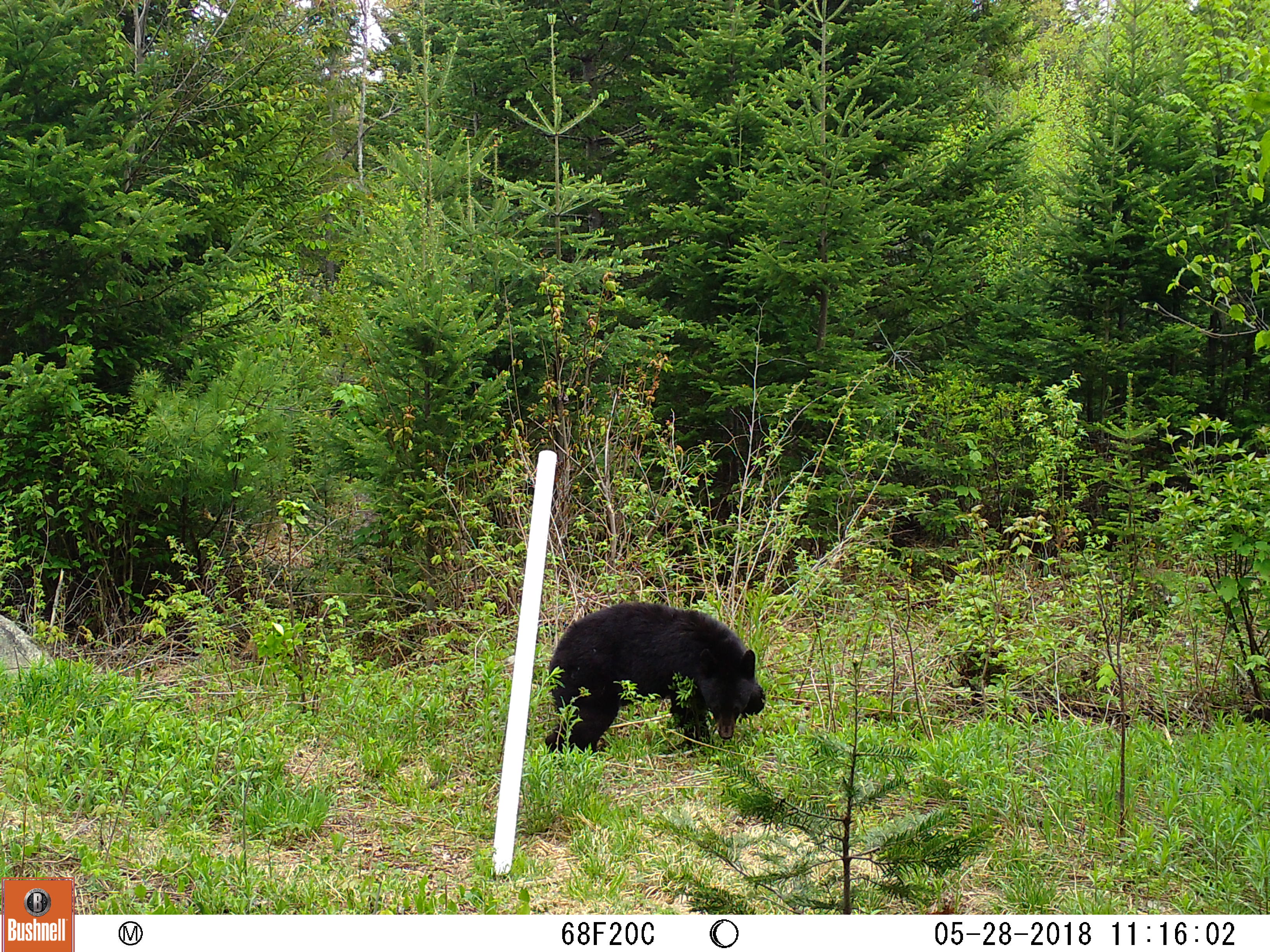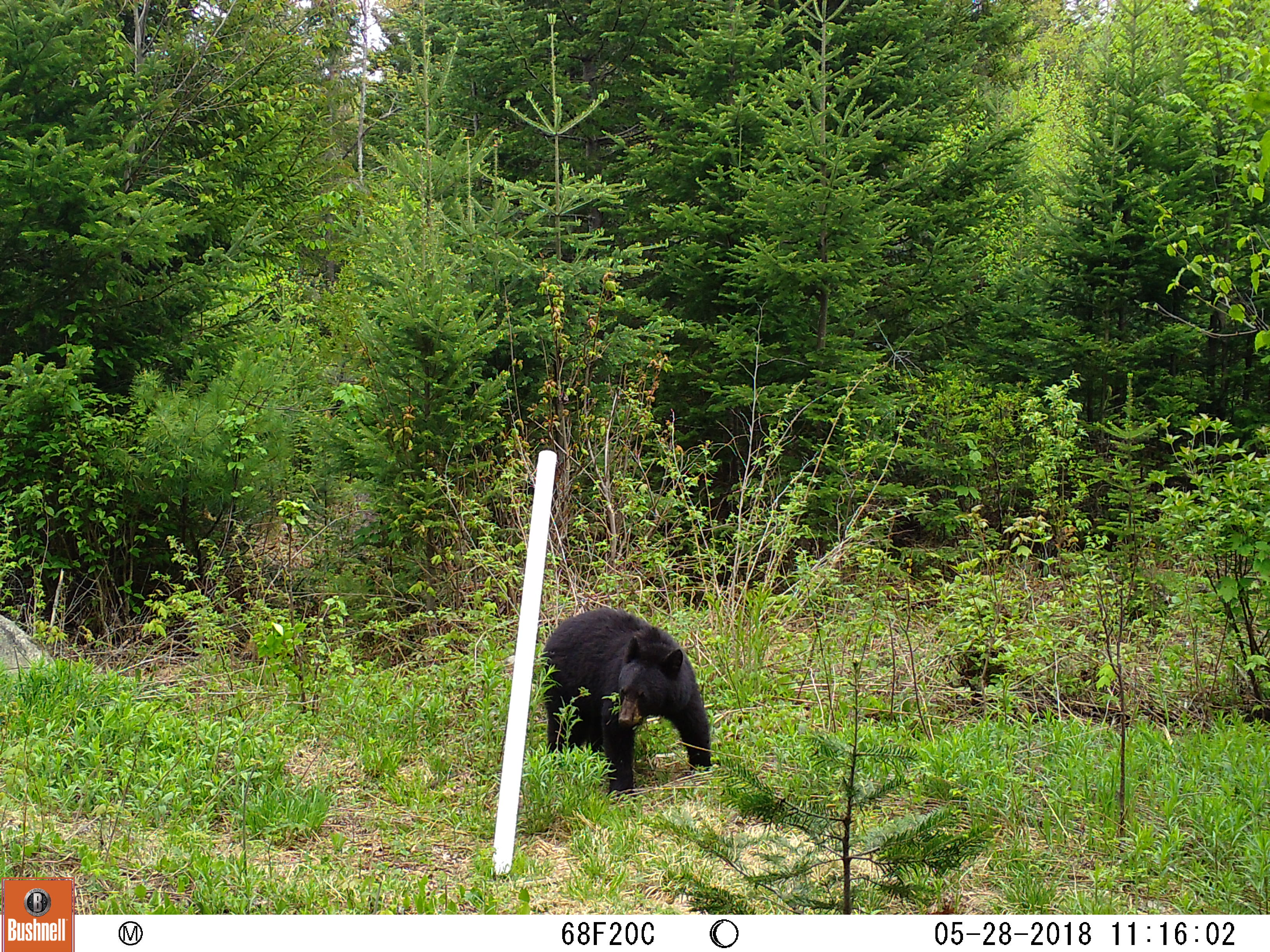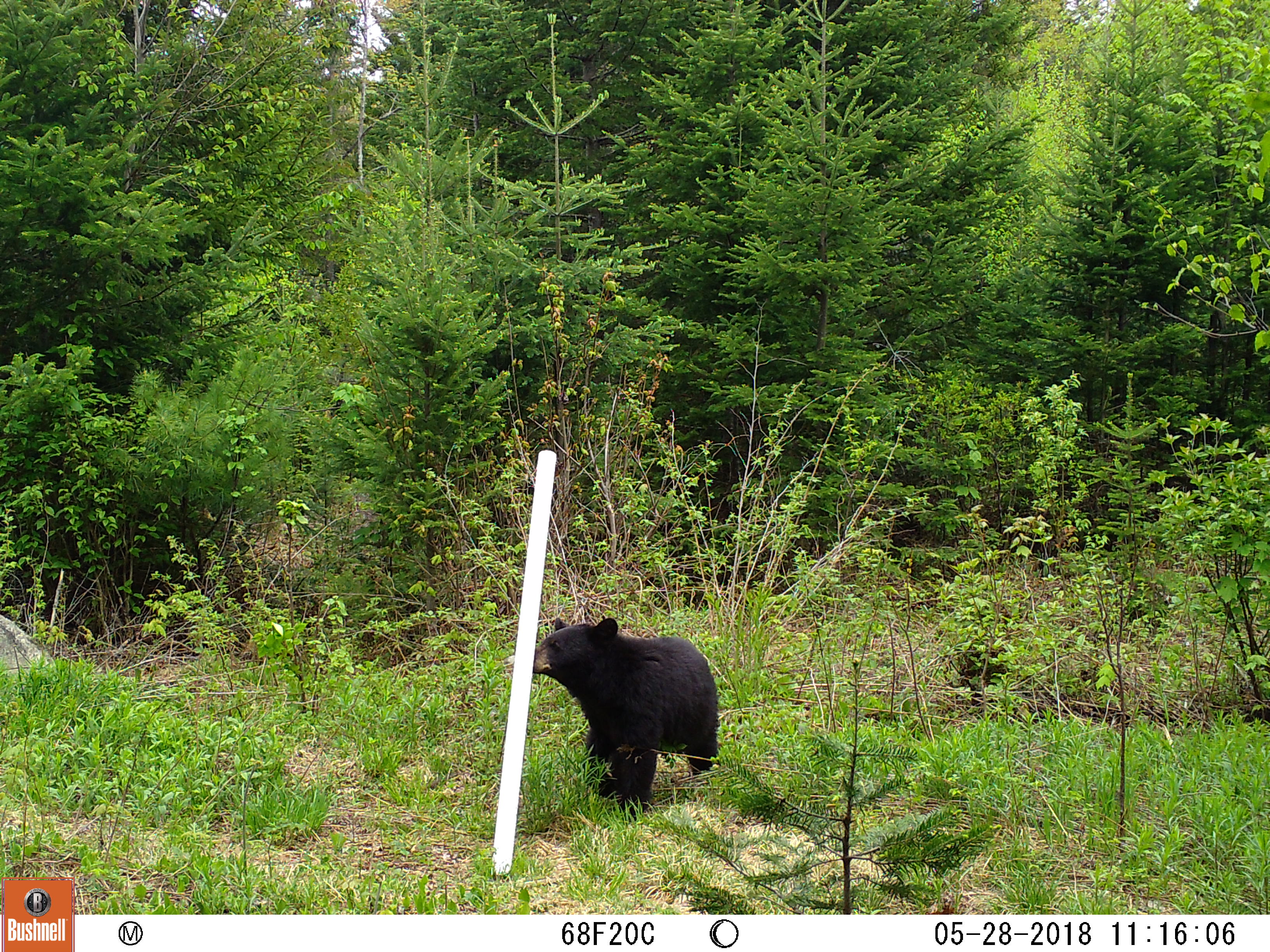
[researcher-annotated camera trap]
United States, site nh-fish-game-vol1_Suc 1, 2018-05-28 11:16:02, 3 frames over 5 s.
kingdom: Animalia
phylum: Chordata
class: Mammalia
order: Carnivora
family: Ursidae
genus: Ursus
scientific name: Ursus americanus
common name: black bear